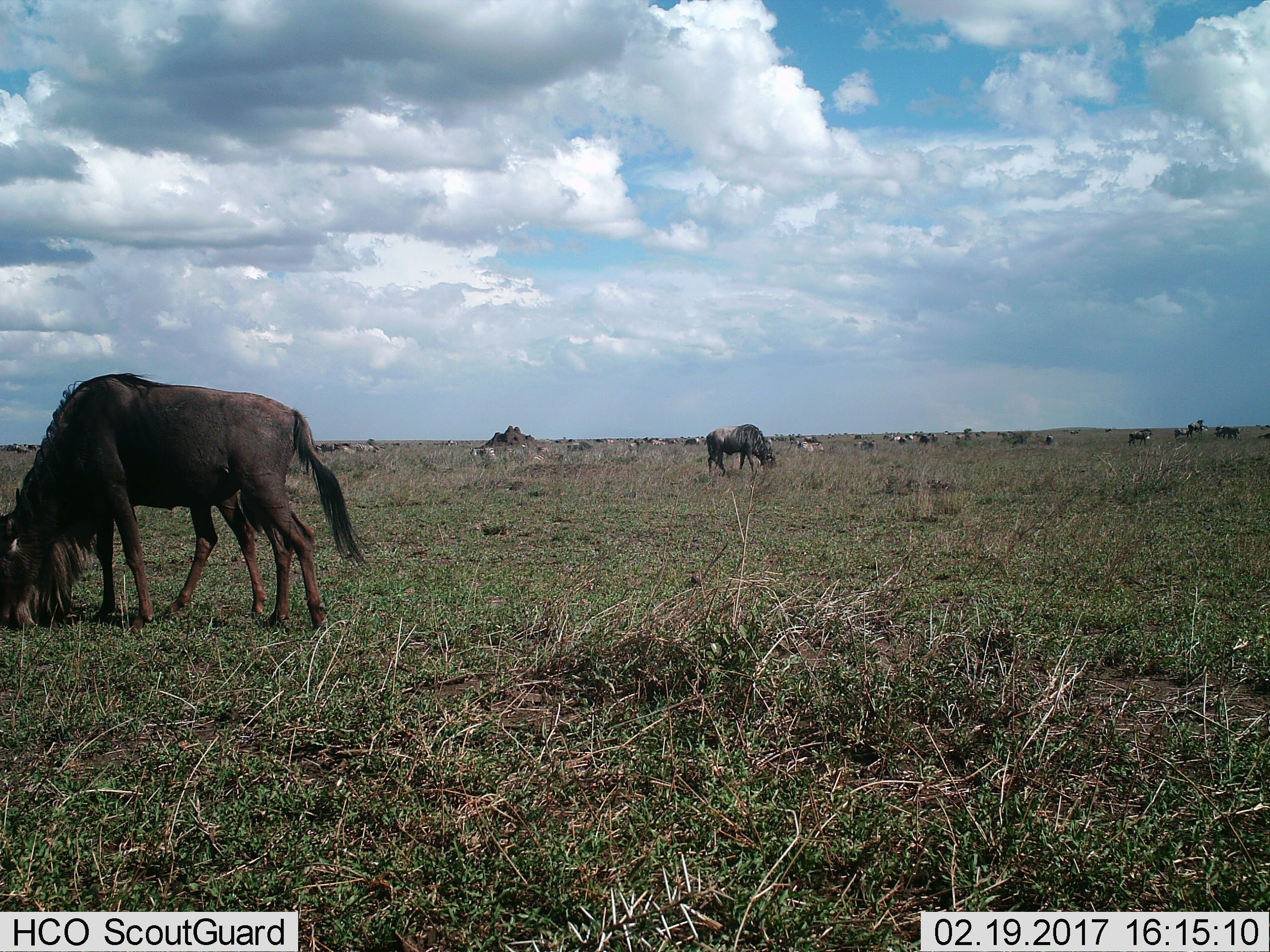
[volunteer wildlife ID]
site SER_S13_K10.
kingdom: Animalia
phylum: Chordata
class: Mammalia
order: Artiodactyla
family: Bovidae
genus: Connochaetes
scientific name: Connochaetes taurinus taurinus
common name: blue wildebeest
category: wildebeestblue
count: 11-50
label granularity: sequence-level